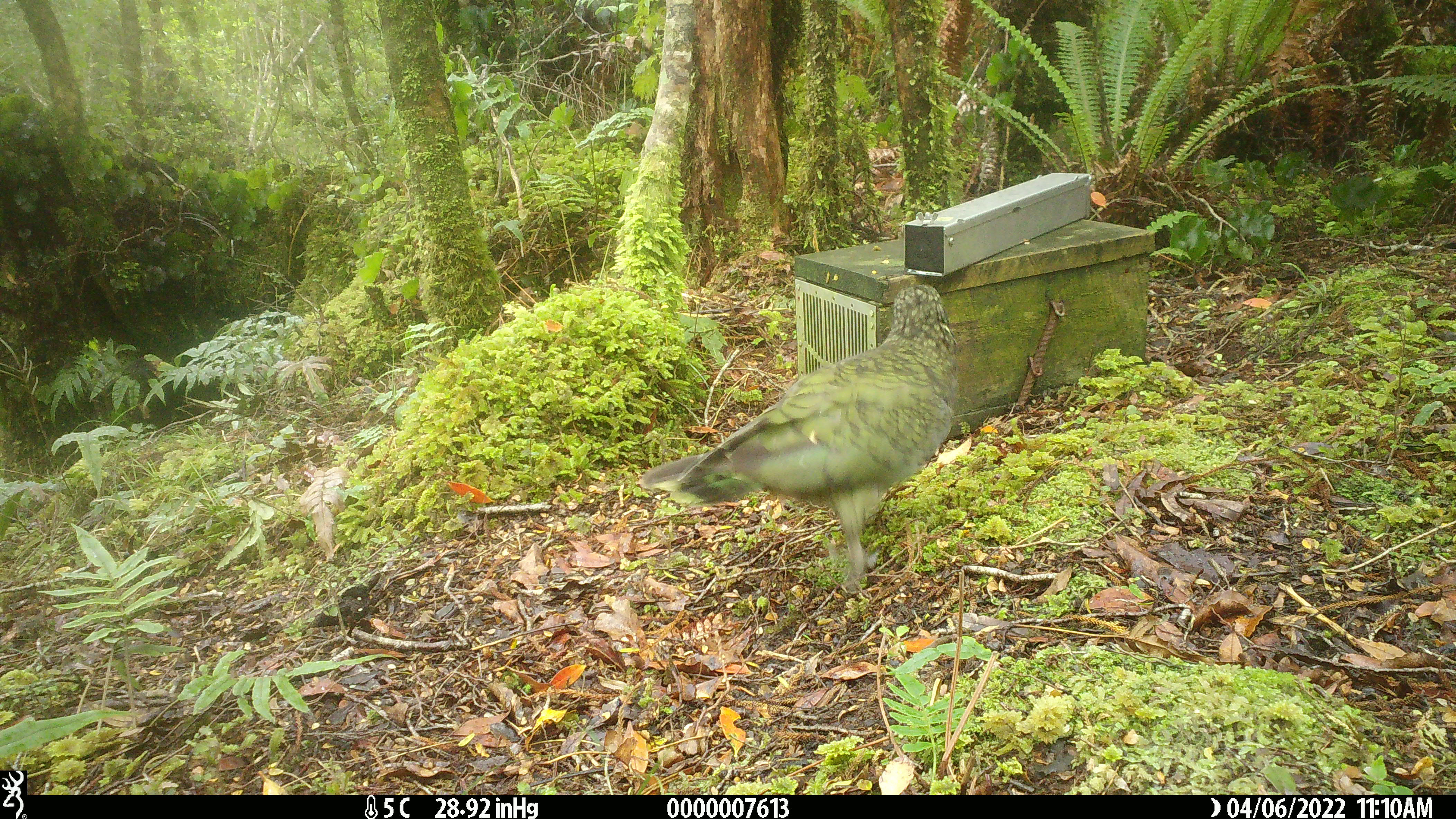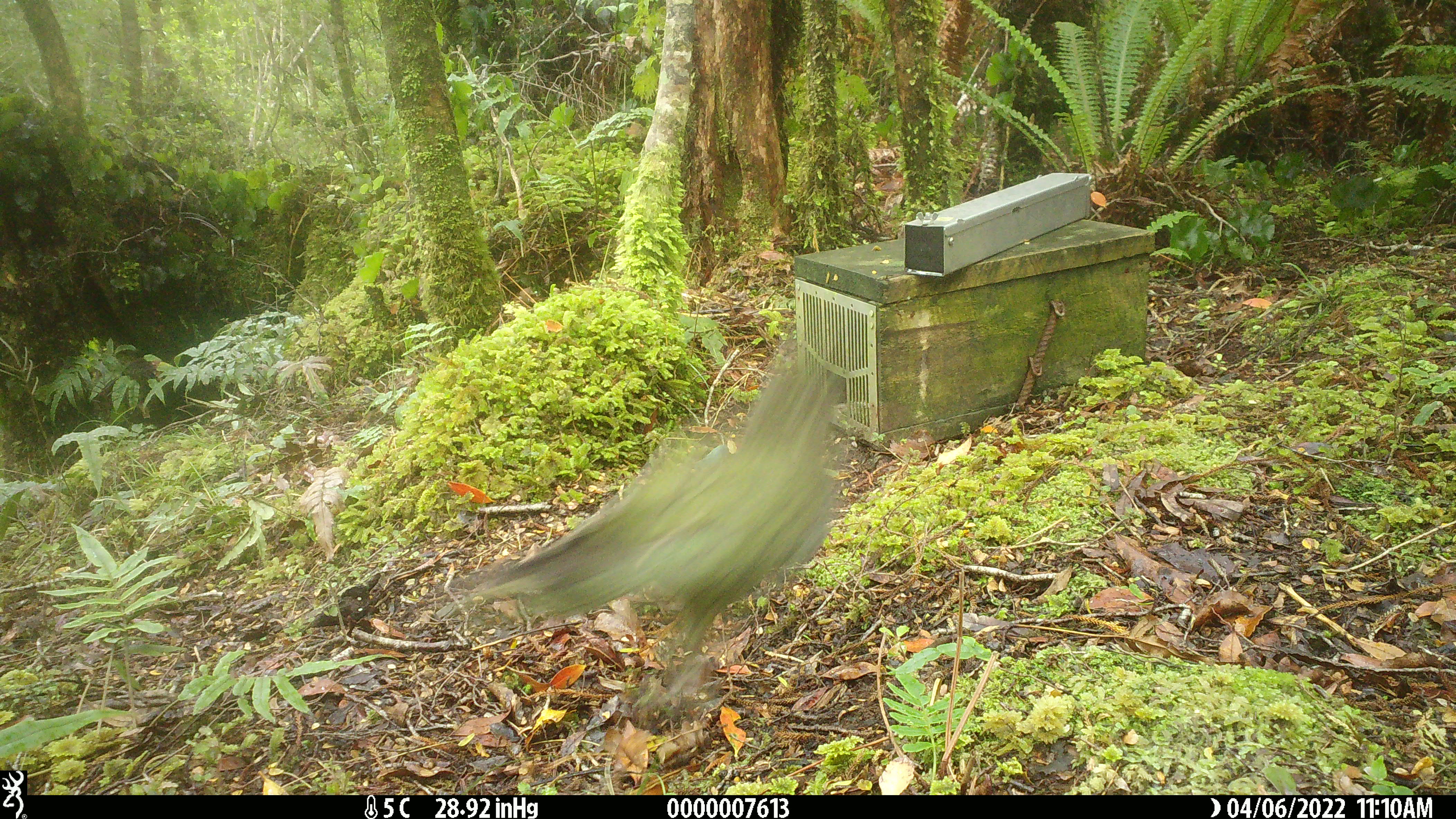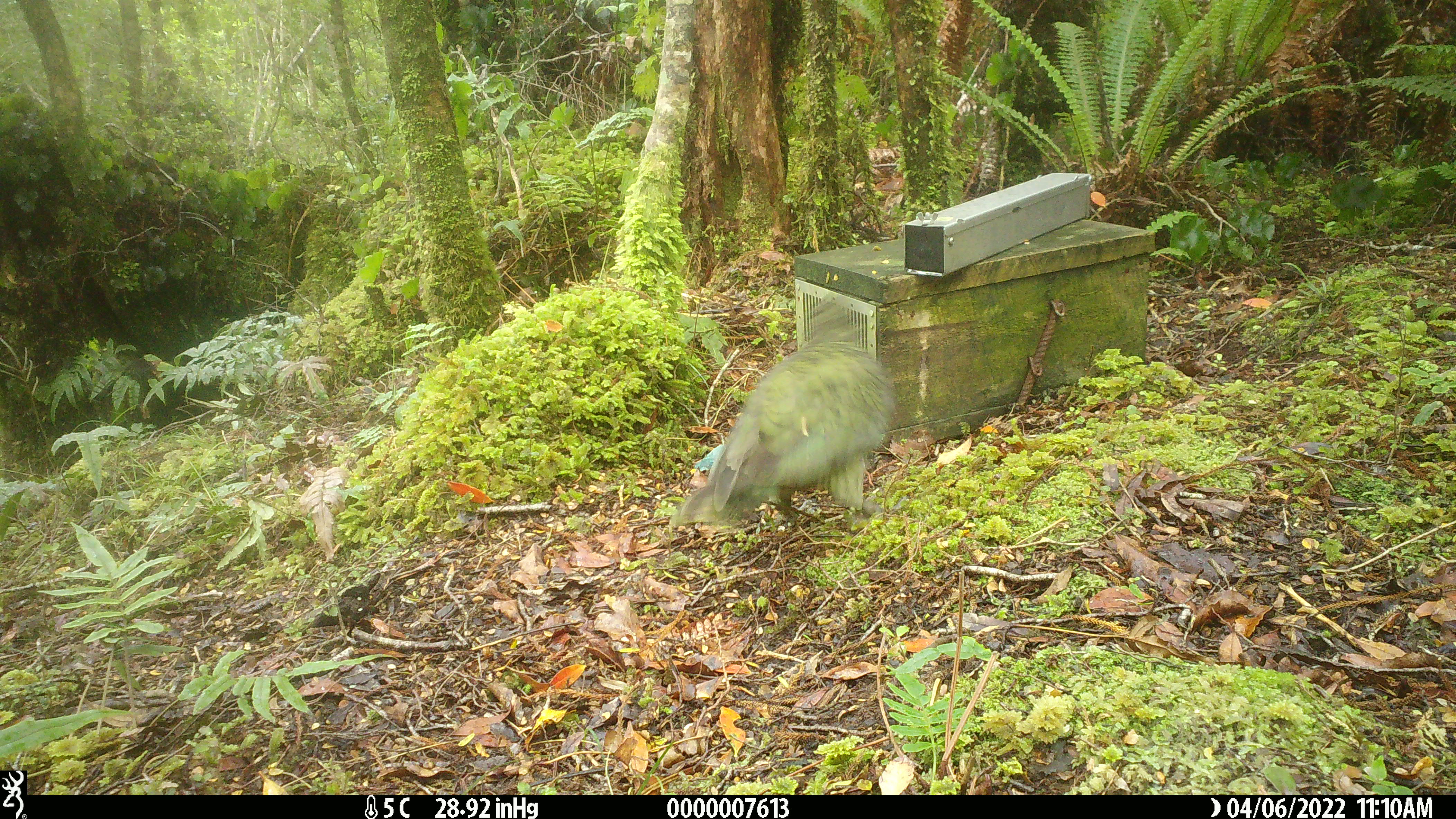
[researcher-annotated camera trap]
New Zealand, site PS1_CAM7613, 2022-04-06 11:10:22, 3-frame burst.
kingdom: Animalia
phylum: Chordata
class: Aves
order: Psittaciformes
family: Strigopidae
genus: Nestor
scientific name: Nestor notabilis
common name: kea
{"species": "kea (Nestor notabilis)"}